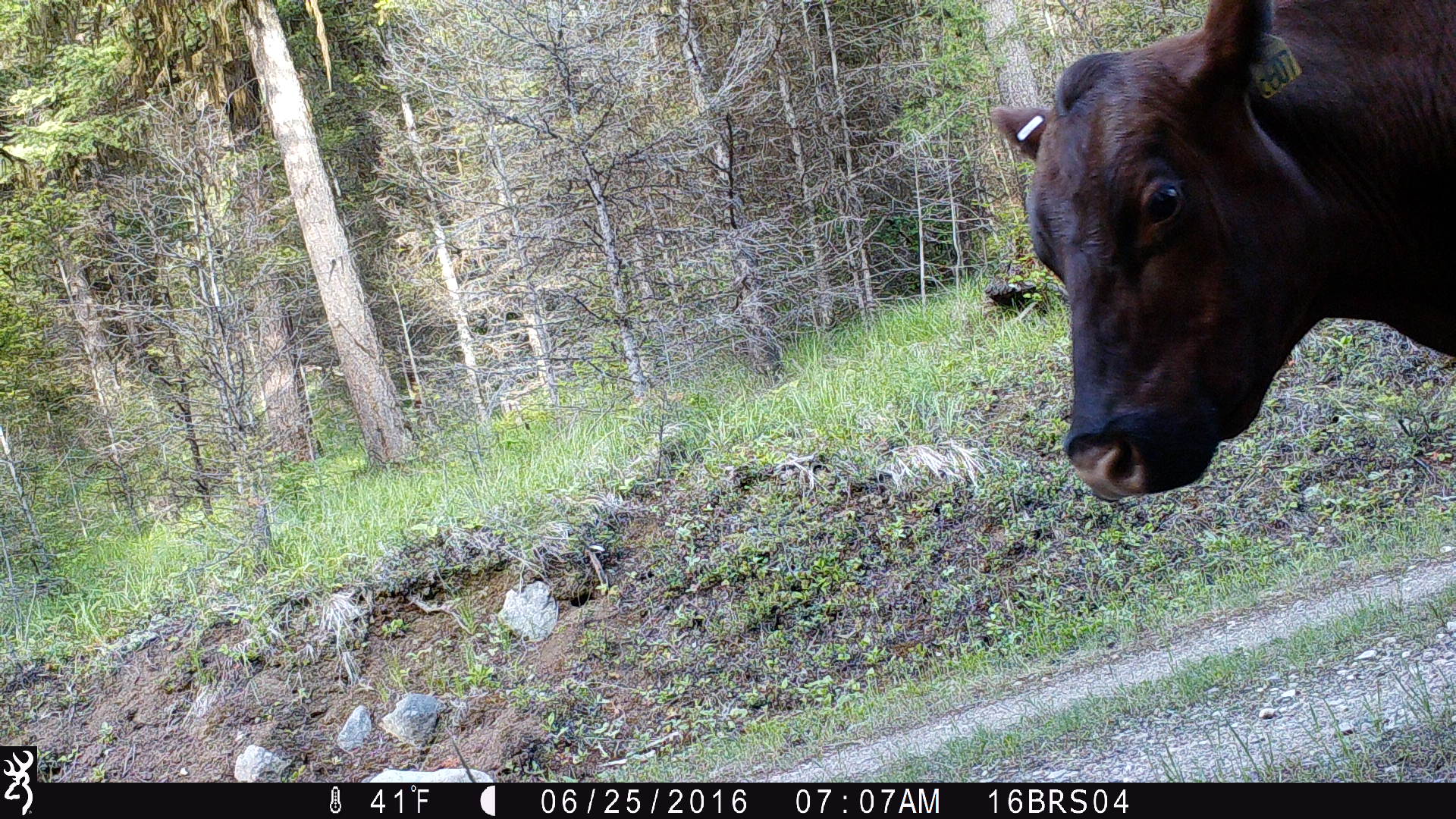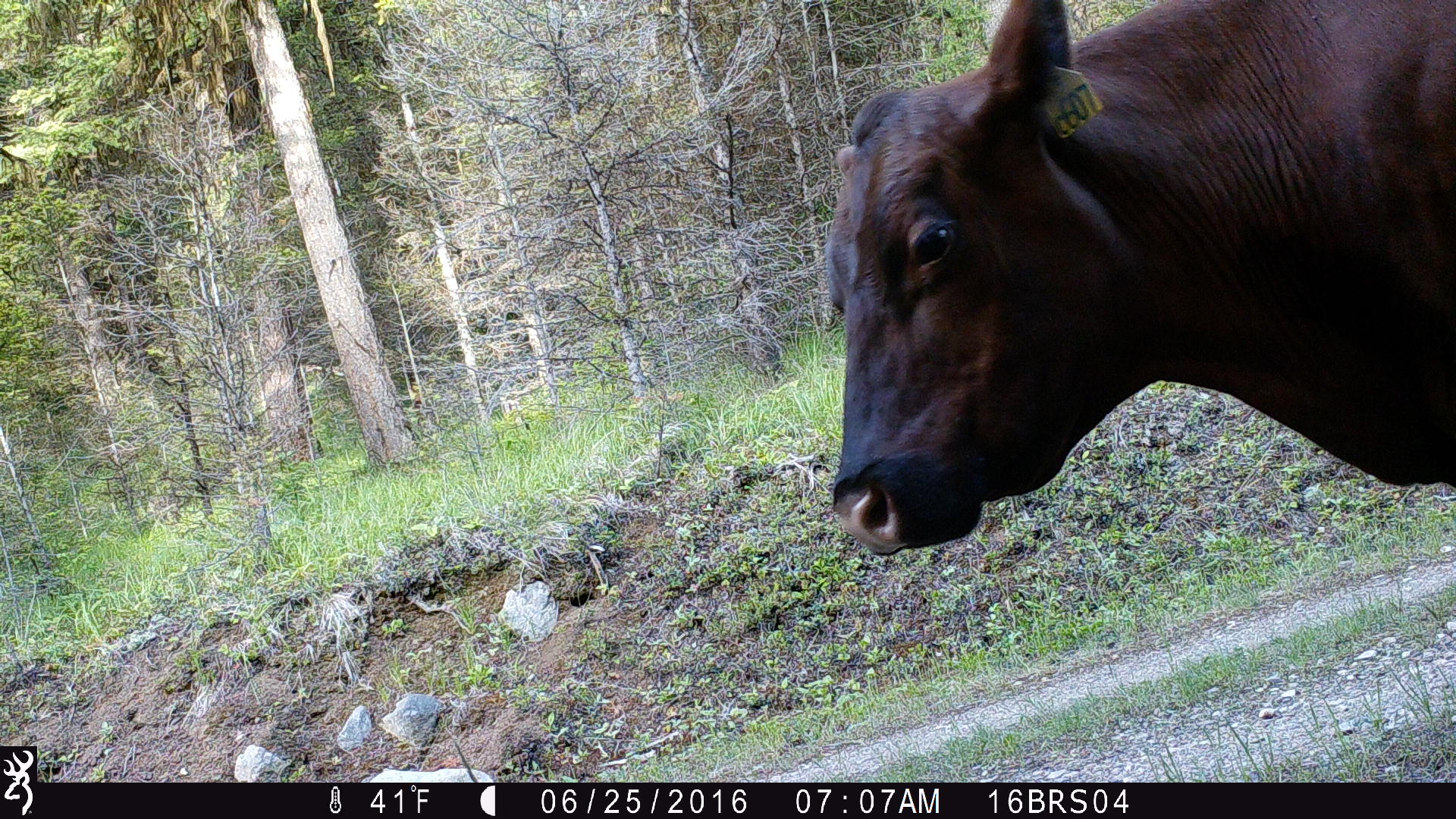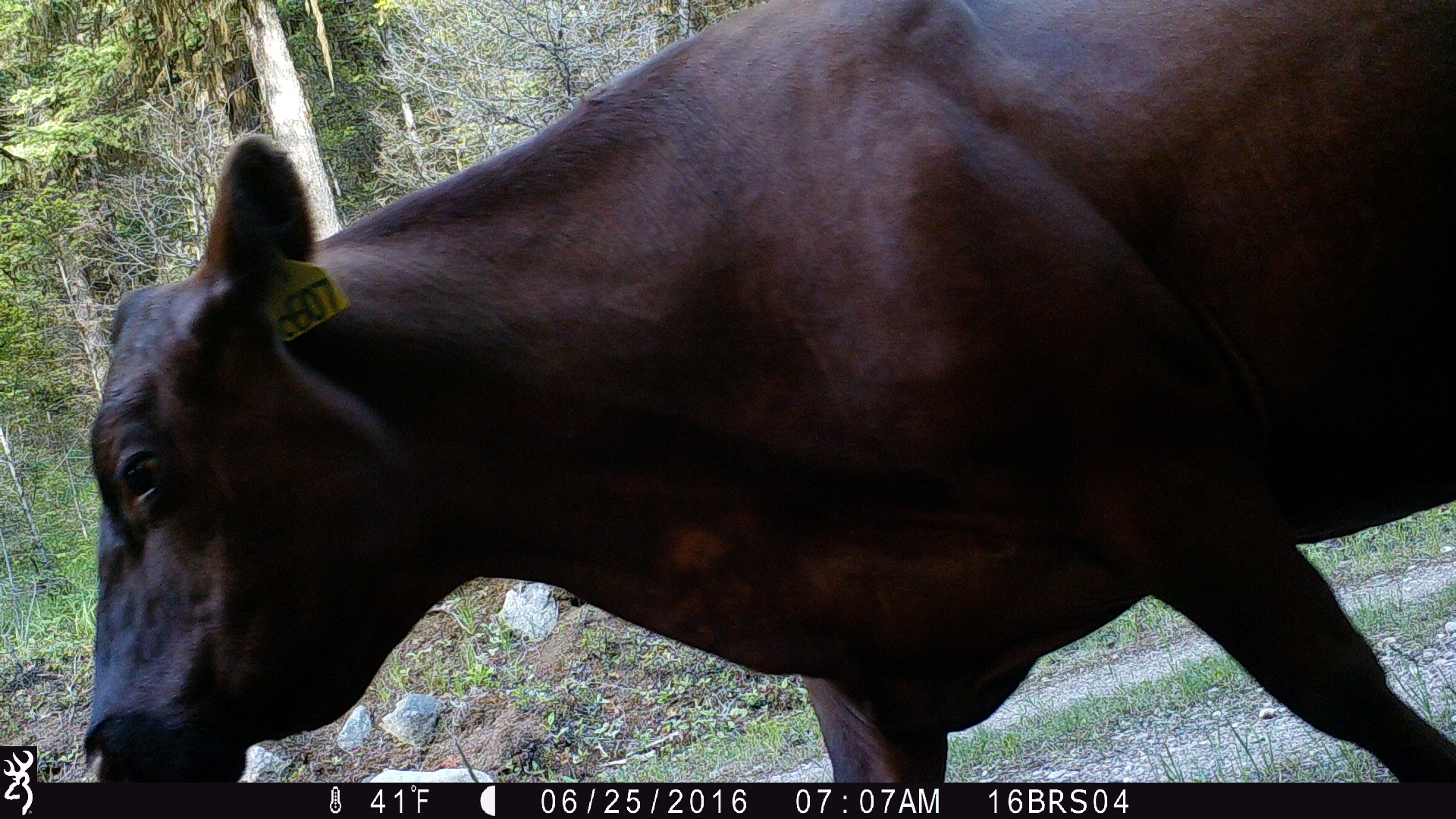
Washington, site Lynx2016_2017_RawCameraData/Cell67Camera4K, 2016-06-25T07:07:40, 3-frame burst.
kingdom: Animalia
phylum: Chordata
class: Mammalia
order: Artiodactyla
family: Bovidae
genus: Bos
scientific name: Bos taurus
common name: domestic cattle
Domestic cattle (Bos taurus). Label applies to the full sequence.